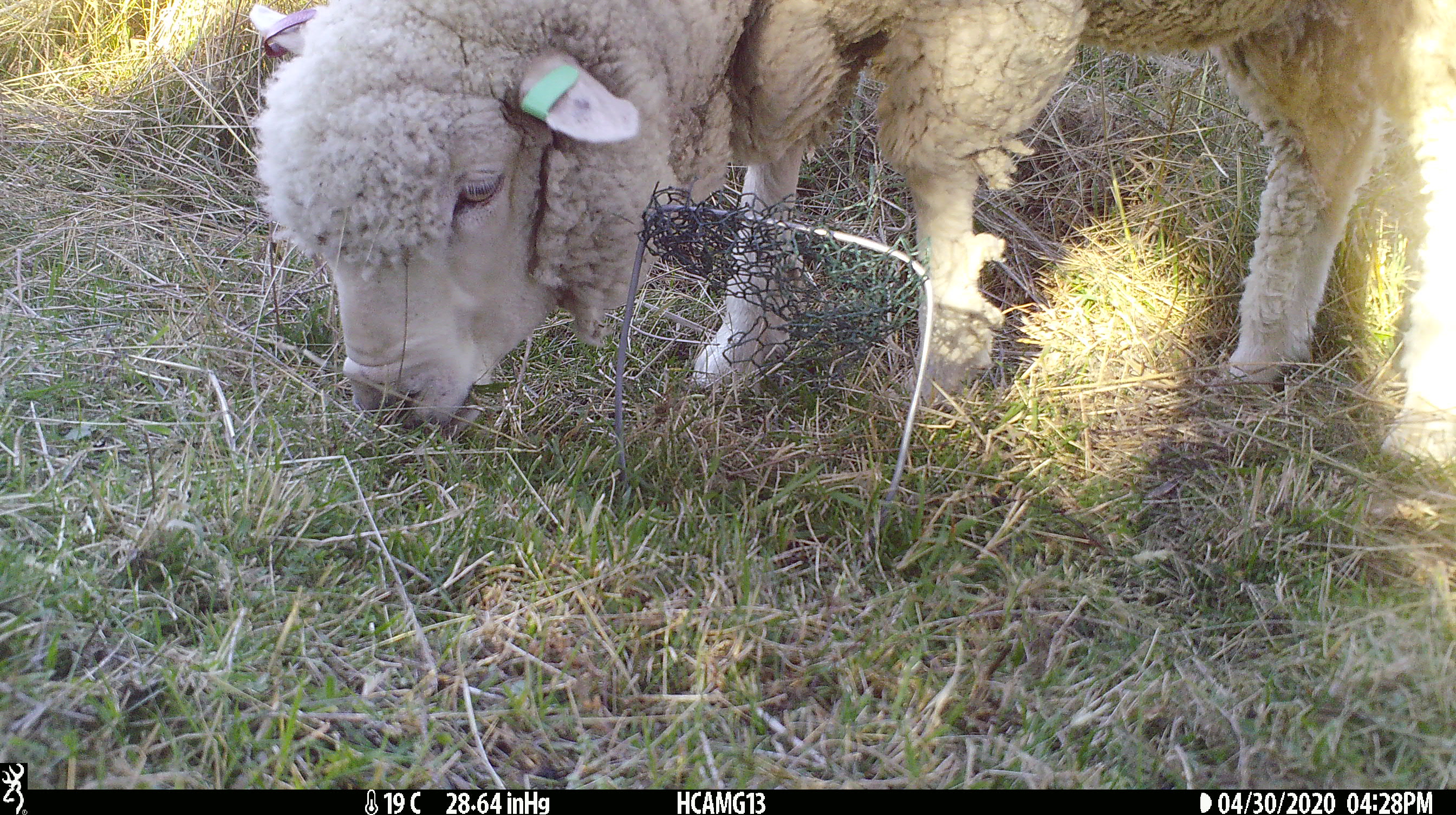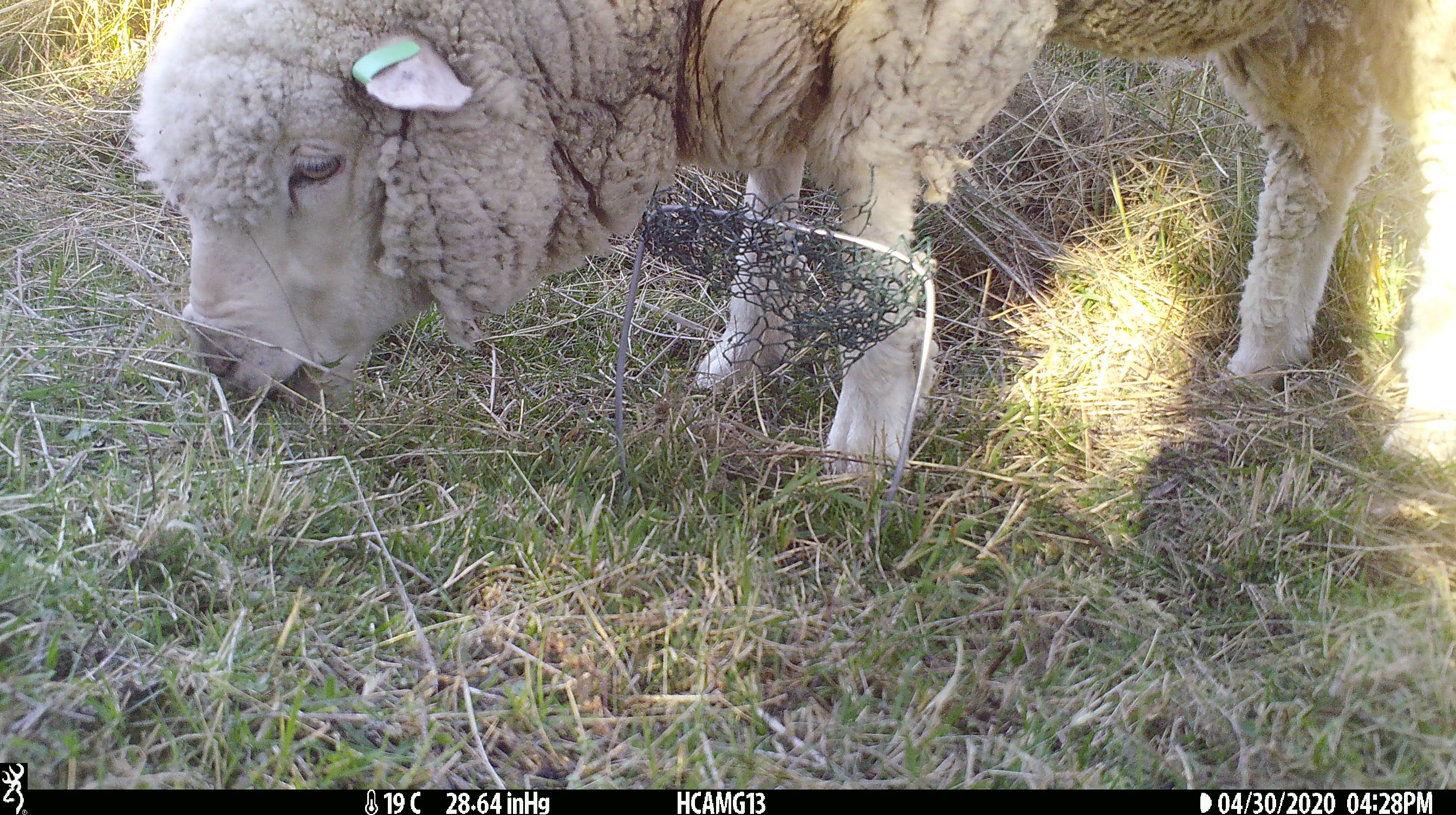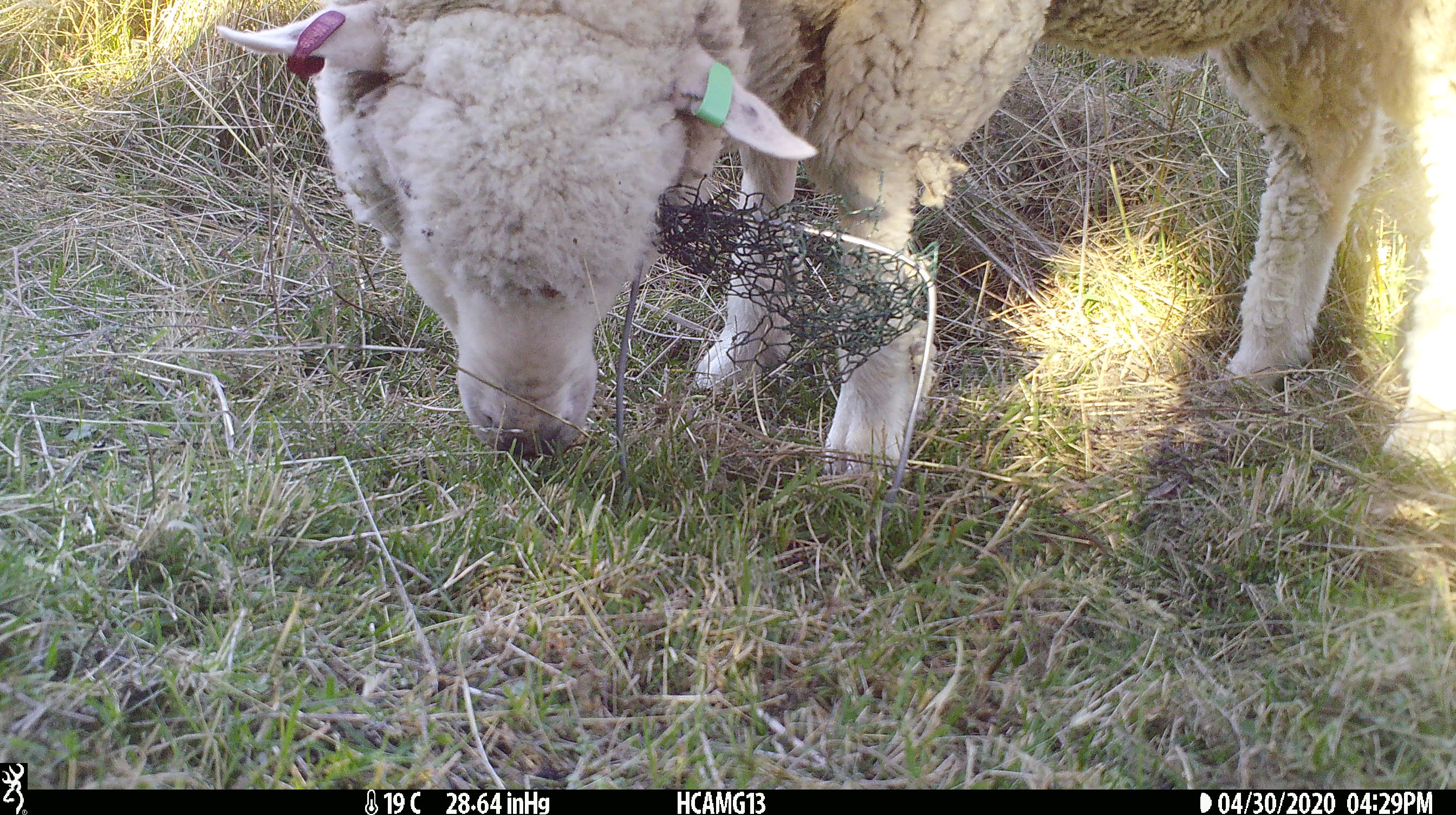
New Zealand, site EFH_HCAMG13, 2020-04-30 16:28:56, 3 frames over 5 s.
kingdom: Animalia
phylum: Chordata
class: Mammalia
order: Artiodactyla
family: Bovidae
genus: Ovis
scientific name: Ovis aries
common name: domestic sheep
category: sheep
Sheep (domestic sheep) (Ovis aries).